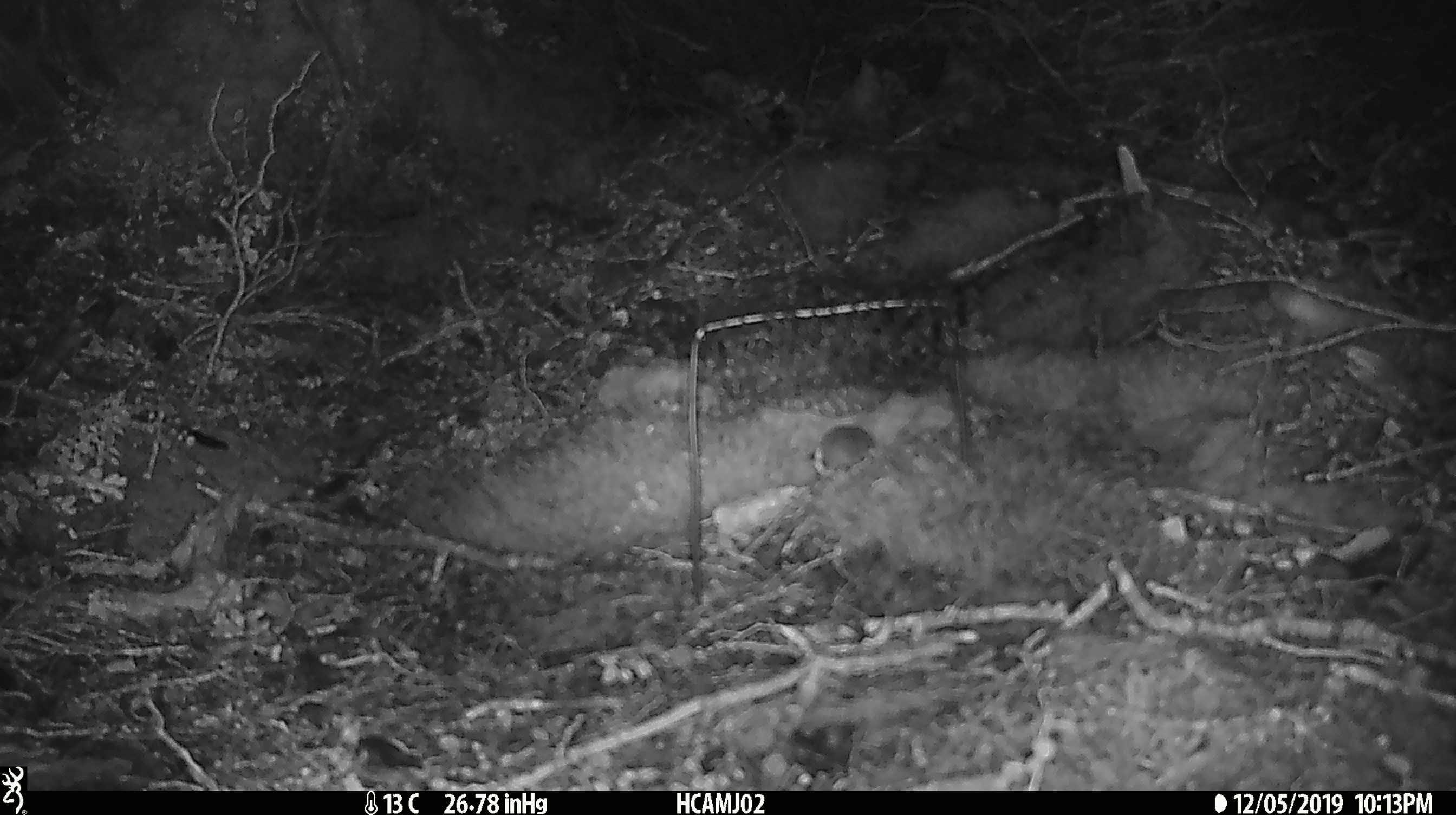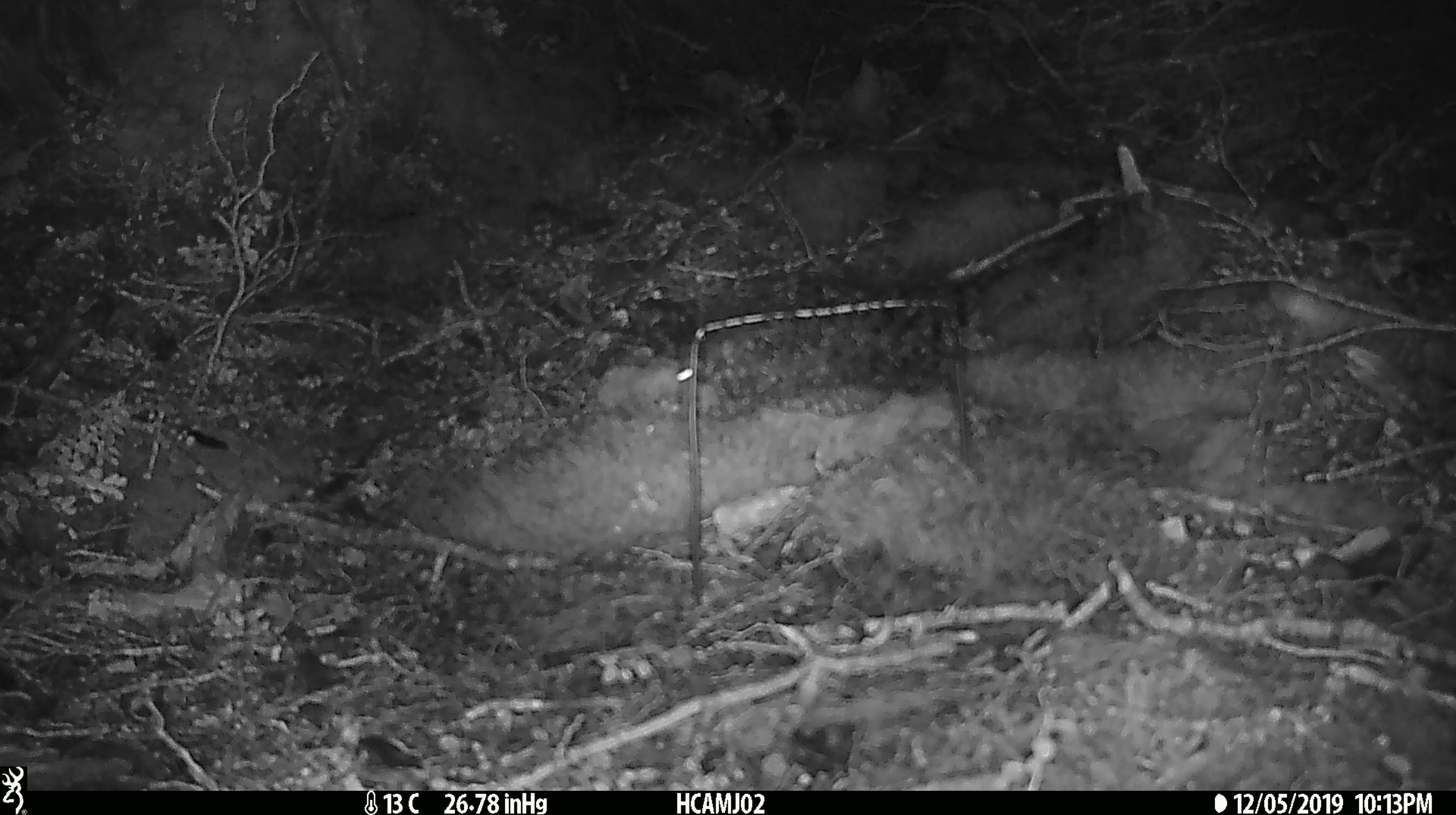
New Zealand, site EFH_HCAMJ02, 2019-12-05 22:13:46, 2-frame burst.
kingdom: Animalia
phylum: Chordata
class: Mammalia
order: Rodentia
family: Muridae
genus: Mus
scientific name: Mus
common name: mouse